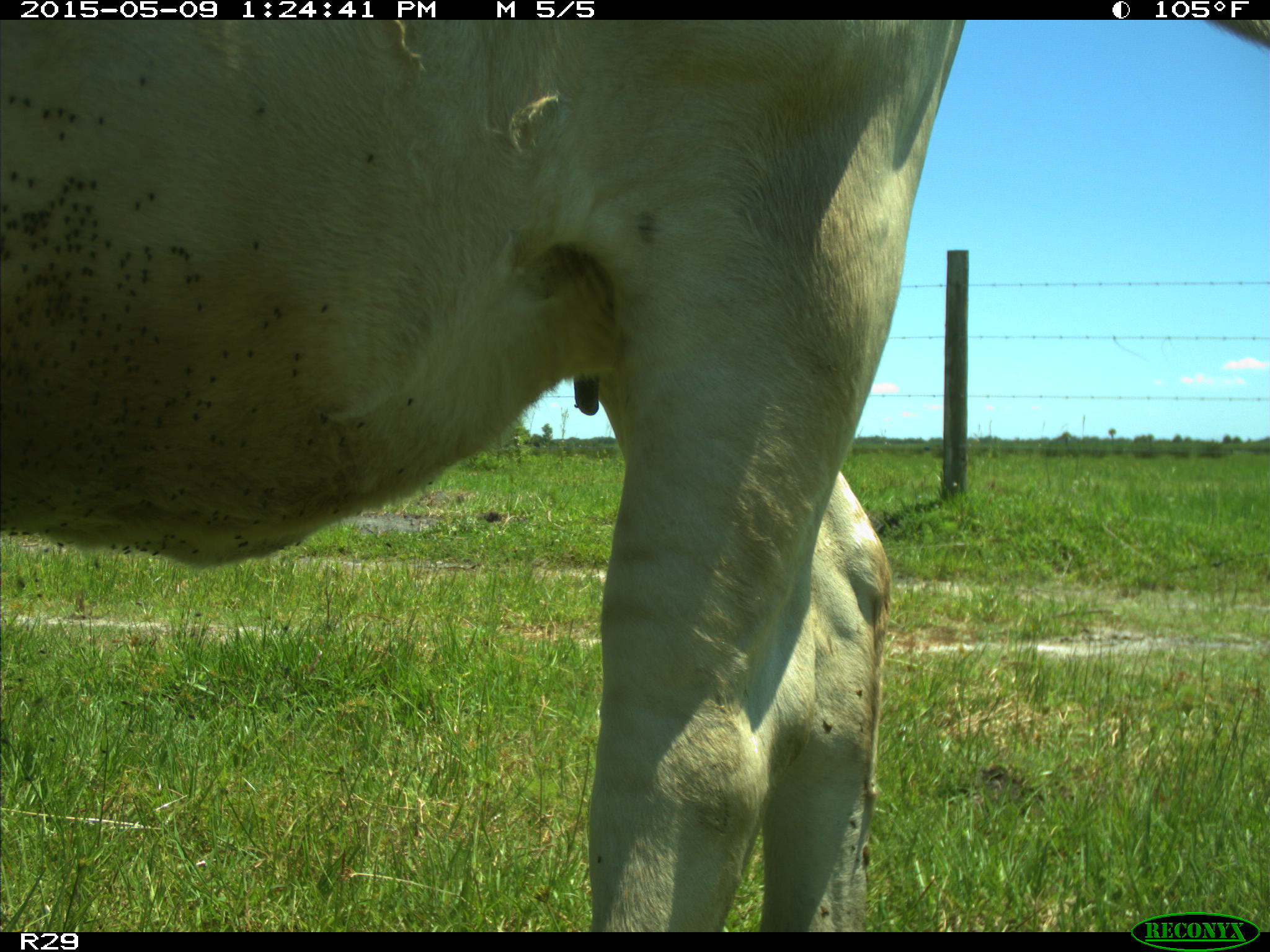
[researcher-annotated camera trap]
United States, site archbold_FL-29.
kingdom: Animalia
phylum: Chordata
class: Mammalia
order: Artiodactyla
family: Bovidae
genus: Bos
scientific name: Bos taurus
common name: domestic cow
Bos taurus (domestic cow).